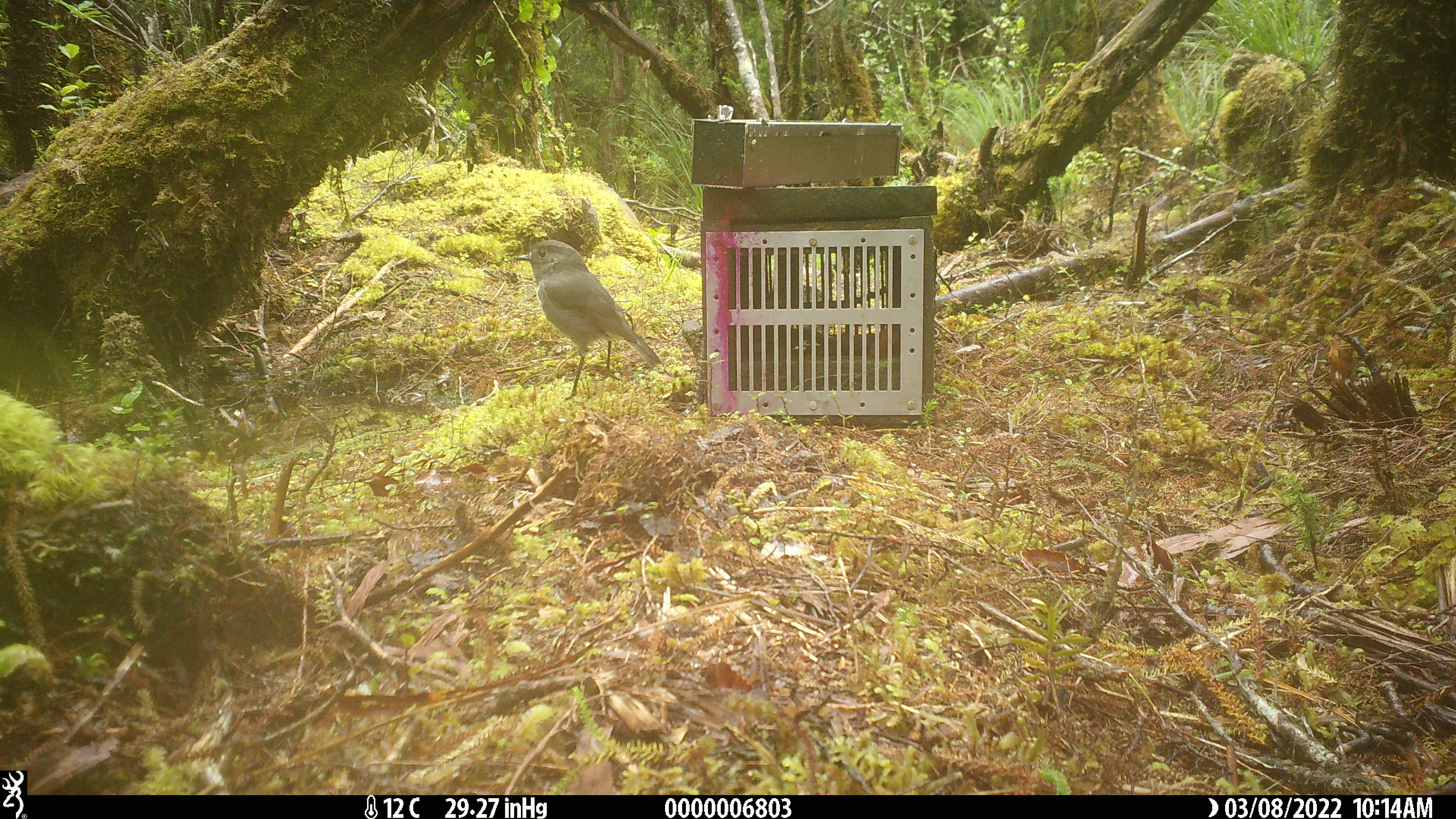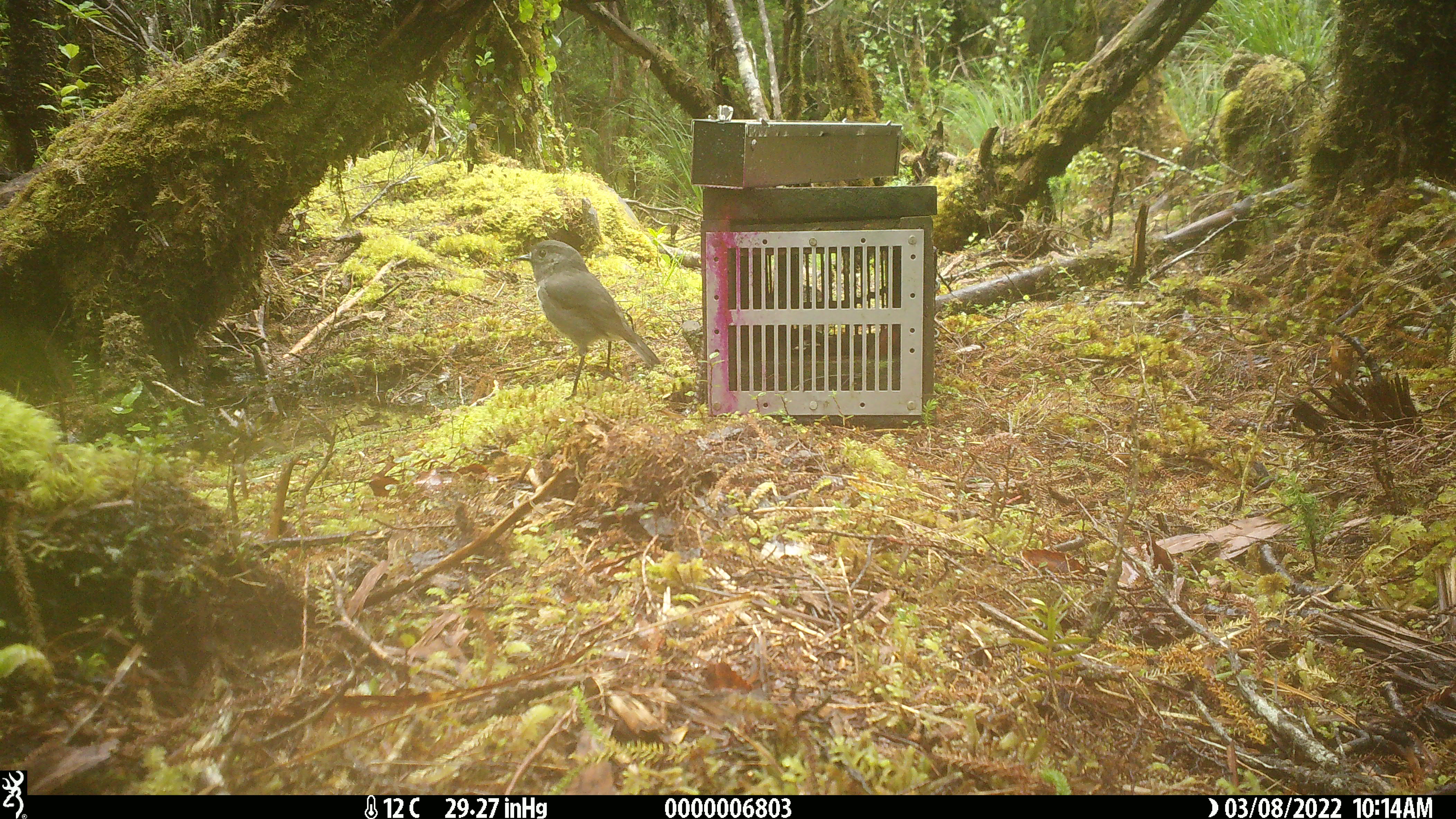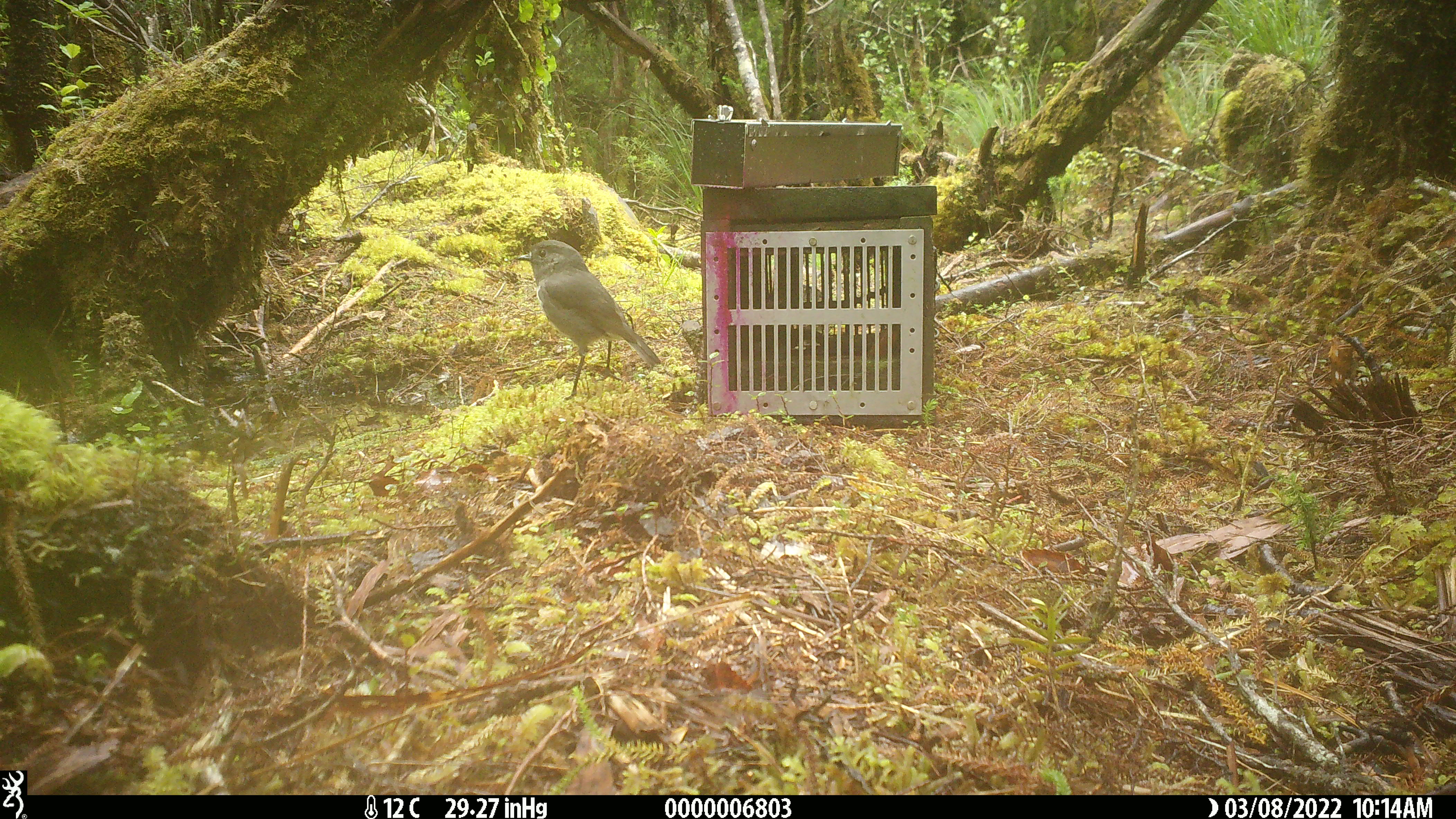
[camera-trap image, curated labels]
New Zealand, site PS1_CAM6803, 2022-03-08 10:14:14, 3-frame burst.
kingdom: Animalia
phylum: Chordata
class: Aves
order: Passeriformes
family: Petroicidae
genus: Petroica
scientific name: Petroica australis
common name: new zealand robin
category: robin